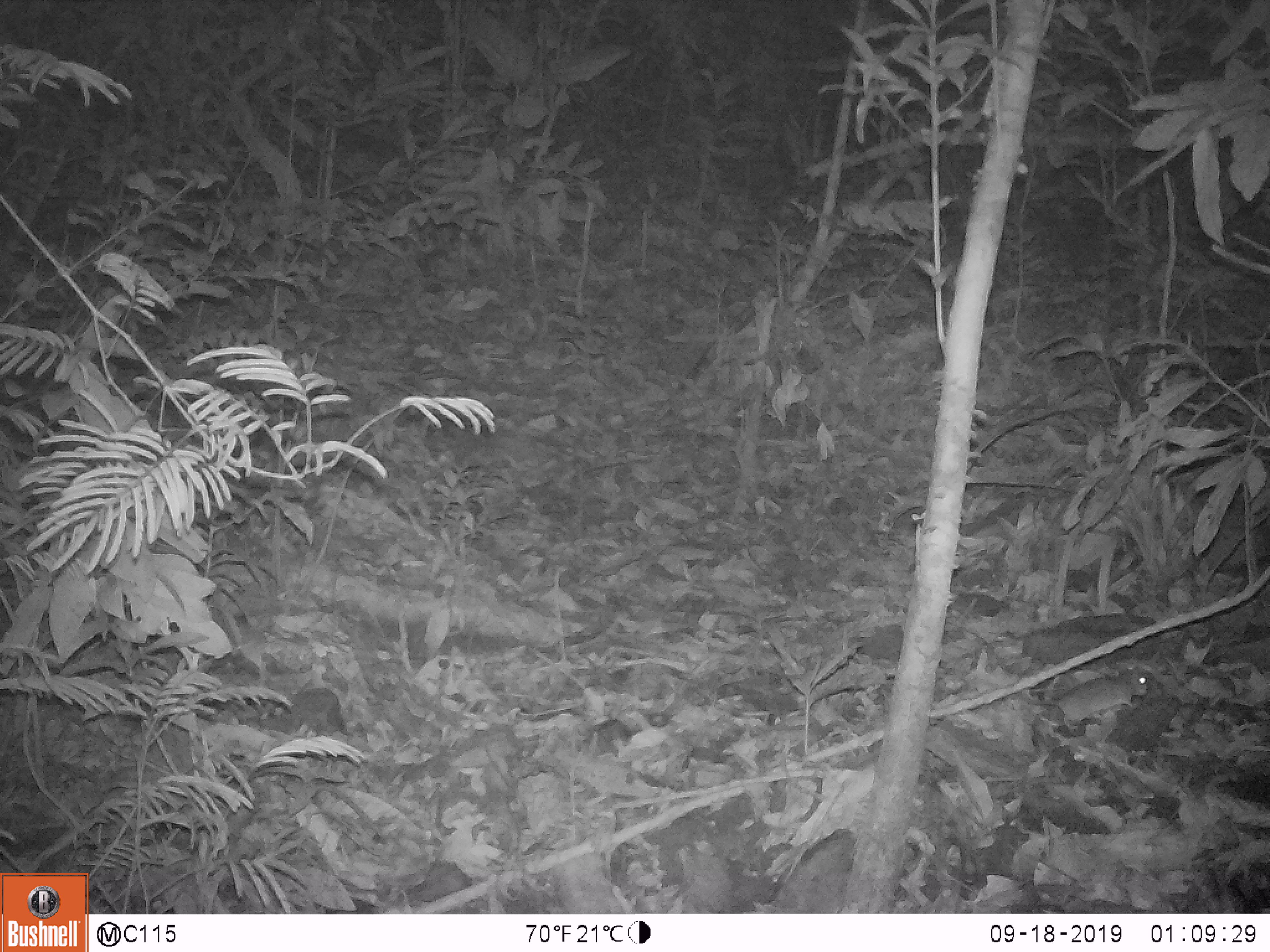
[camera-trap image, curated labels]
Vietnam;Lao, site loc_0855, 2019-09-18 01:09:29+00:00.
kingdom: Animalia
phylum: Chordata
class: Mammalia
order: Rodentia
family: Muridae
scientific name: Muridae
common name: old-world mice and rats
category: unidentified murid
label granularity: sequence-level